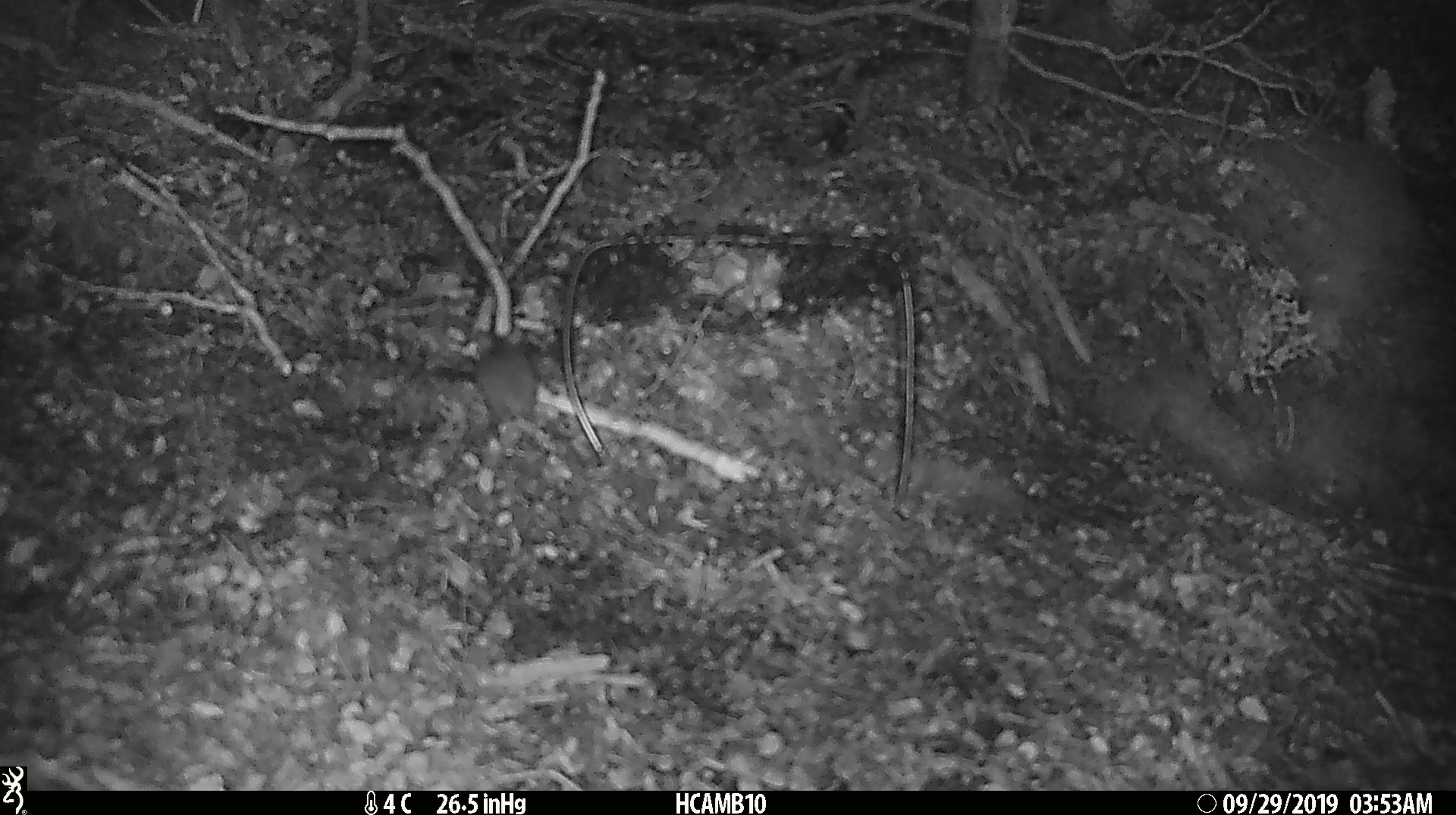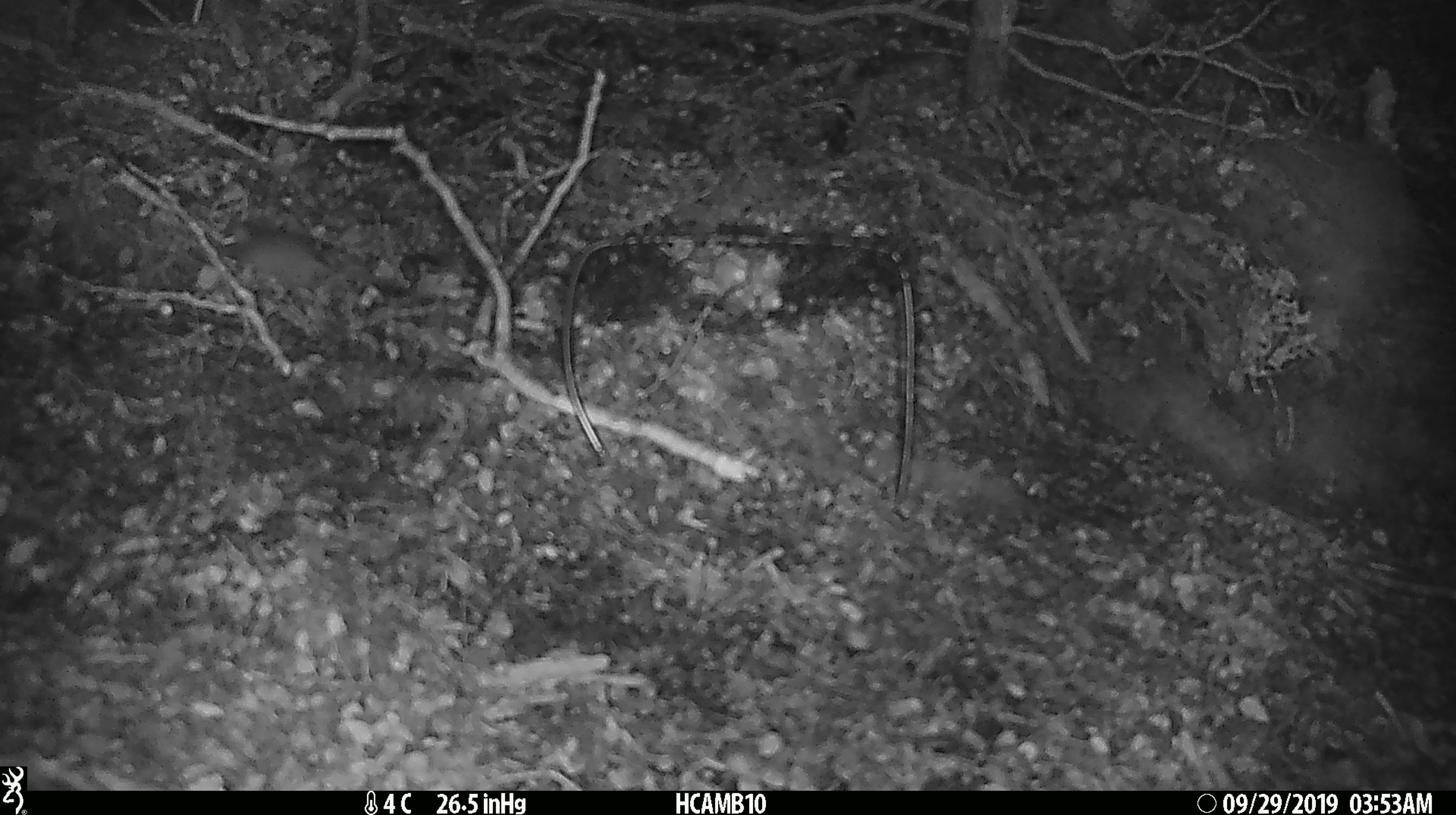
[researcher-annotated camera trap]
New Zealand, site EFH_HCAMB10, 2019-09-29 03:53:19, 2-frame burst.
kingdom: Animalia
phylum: Chordata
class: Mammalia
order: Rodentia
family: Muridae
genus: Mus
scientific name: Mus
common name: mouse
Mouse (Mus).